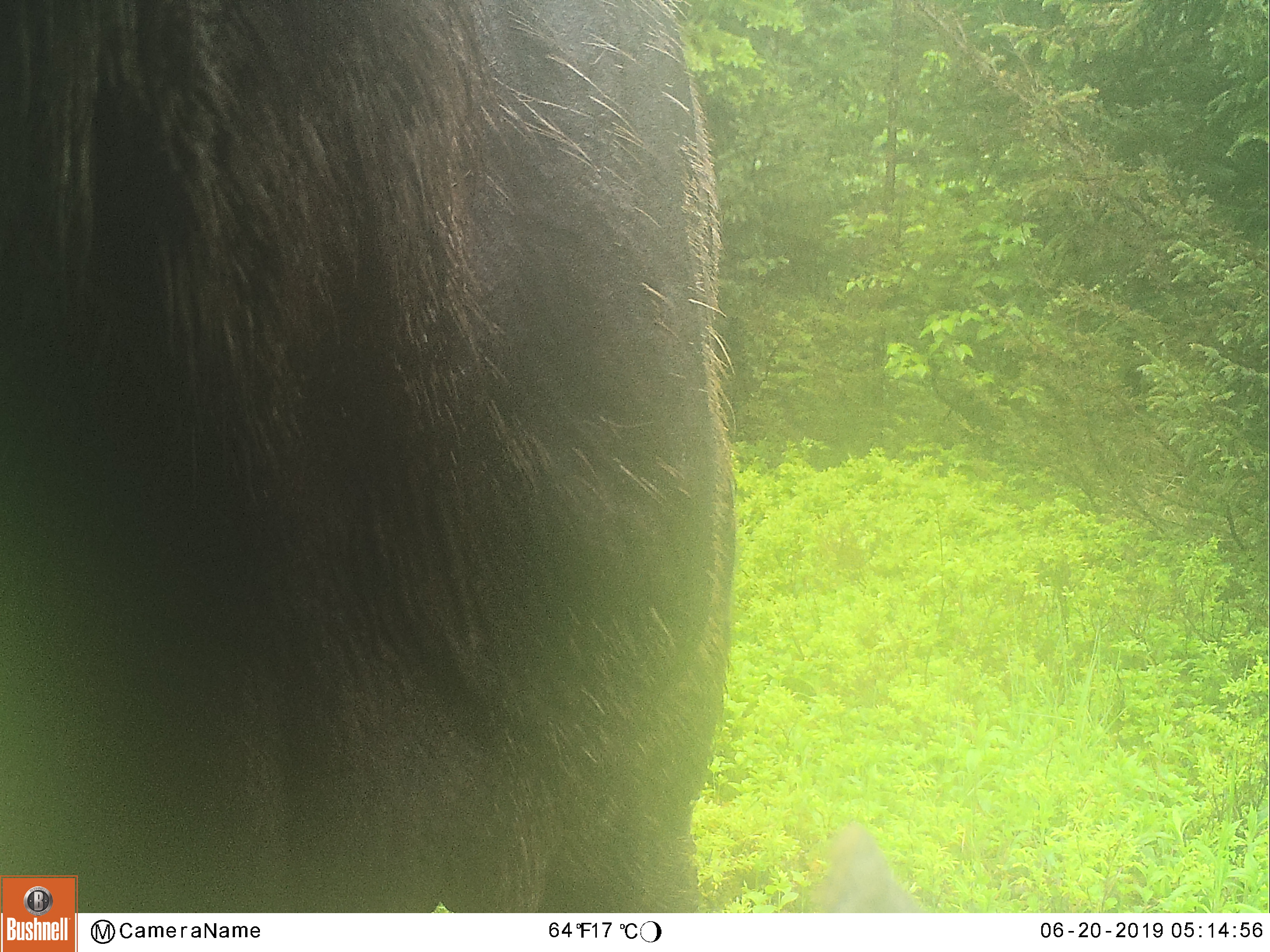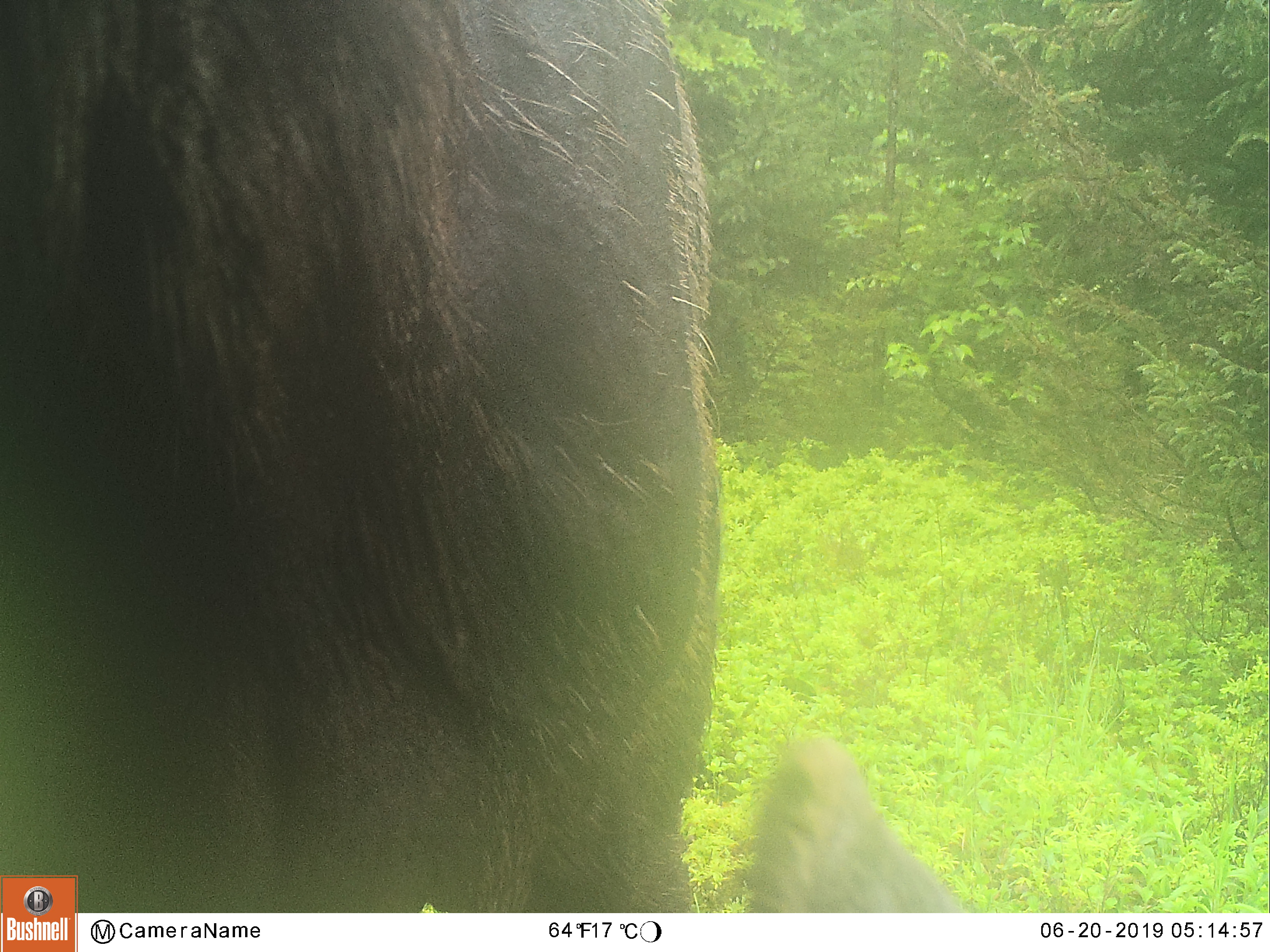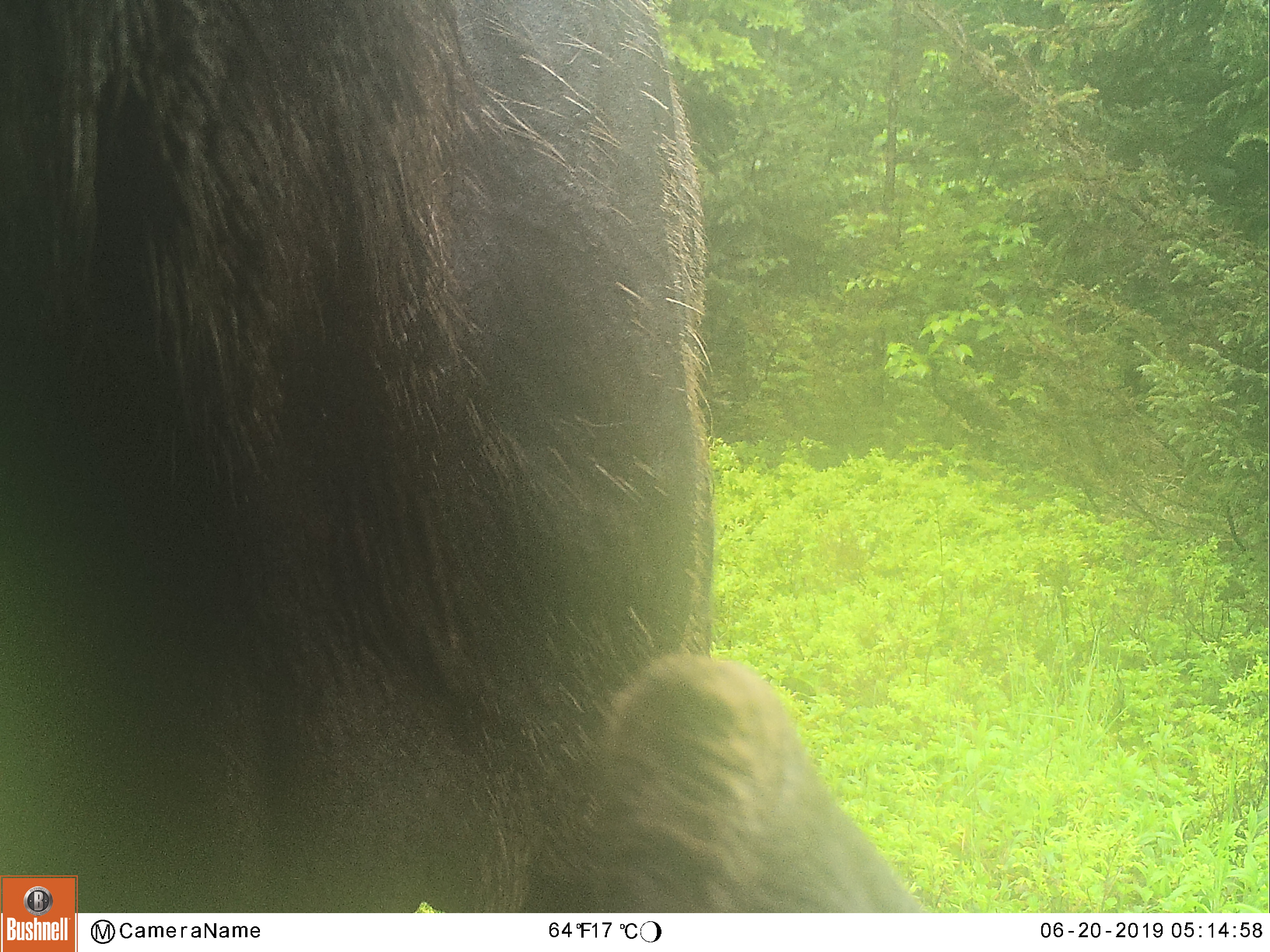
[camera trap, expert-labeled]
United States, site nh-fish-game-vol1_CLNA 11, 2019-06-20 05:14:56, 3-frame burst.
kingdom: Animalia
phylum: Chordata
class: Mammalia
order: Artiodactyla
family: Cervidae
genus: Alces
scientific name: Alces alces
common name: moose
Moose (Alces alces).